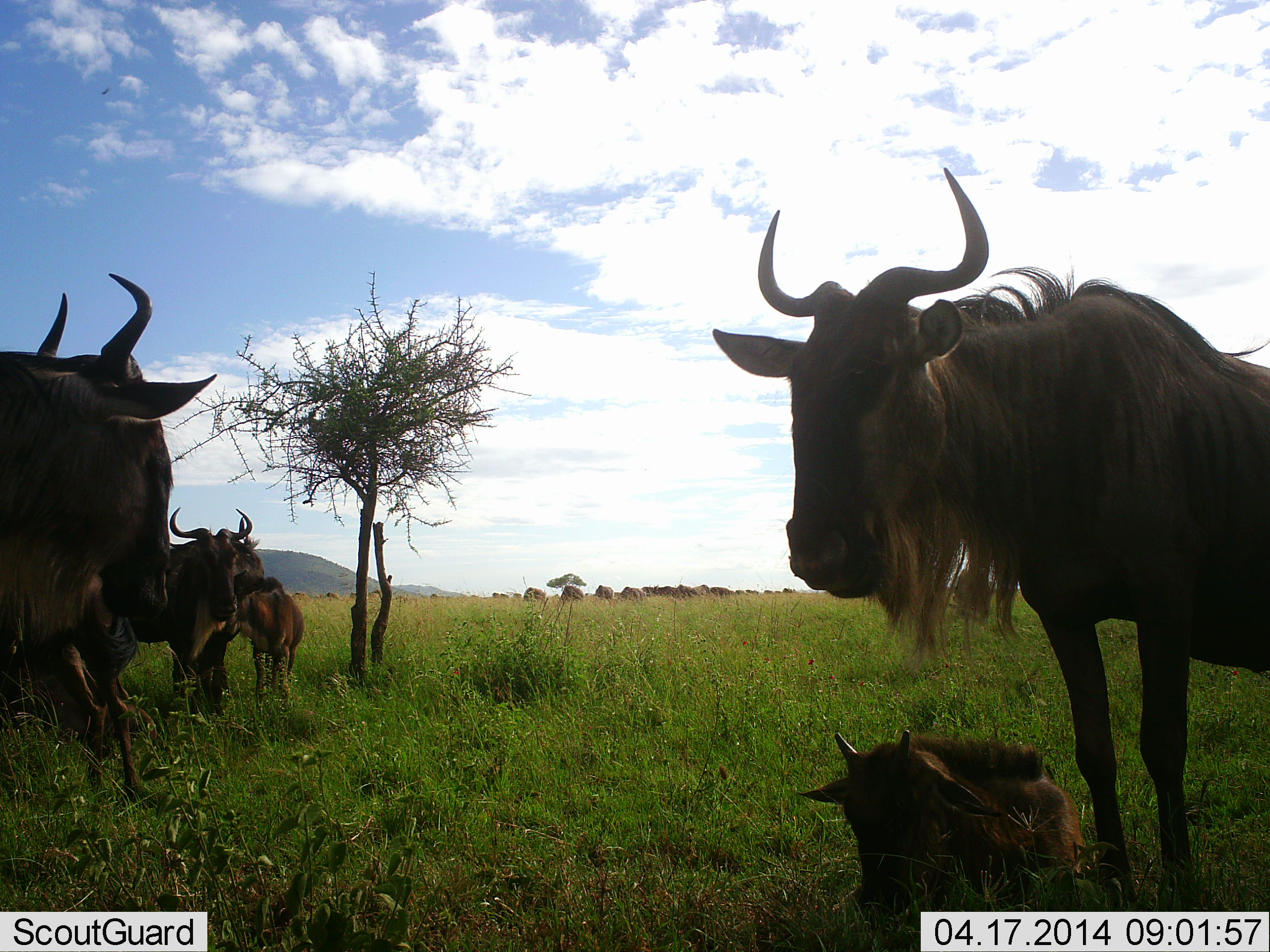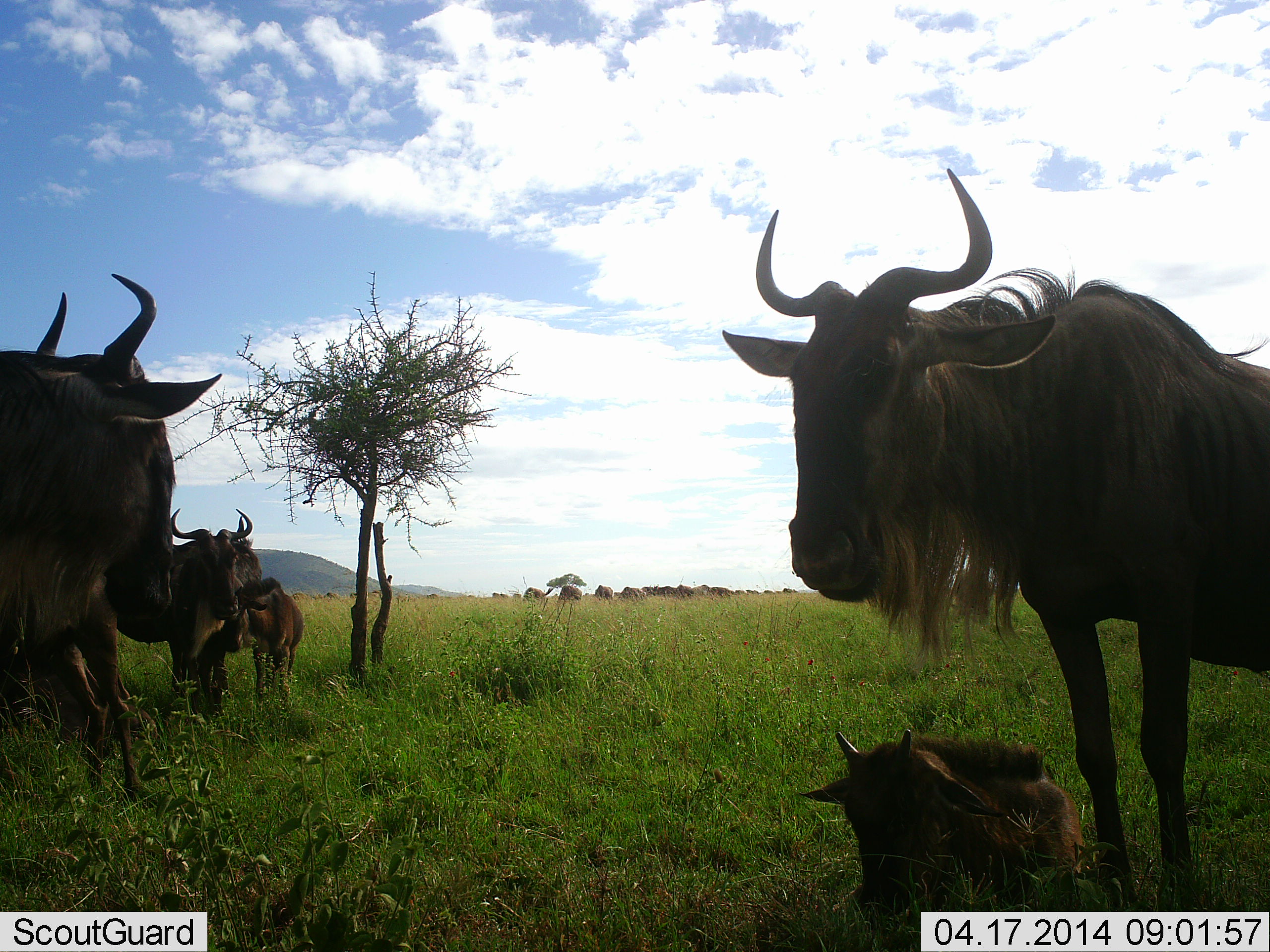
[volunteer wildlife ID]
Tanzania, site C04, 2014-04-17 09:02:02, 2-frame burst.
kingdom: Animalia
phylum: Chordata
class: Mammalia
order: Artiodactyla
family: Bovidae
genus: Connochaetes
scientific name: Connochaetes taurinus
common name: blue wildebeest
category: wildebeest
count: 6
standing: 70%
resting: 80%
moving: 10%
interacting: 0%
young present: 80%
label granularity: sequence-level